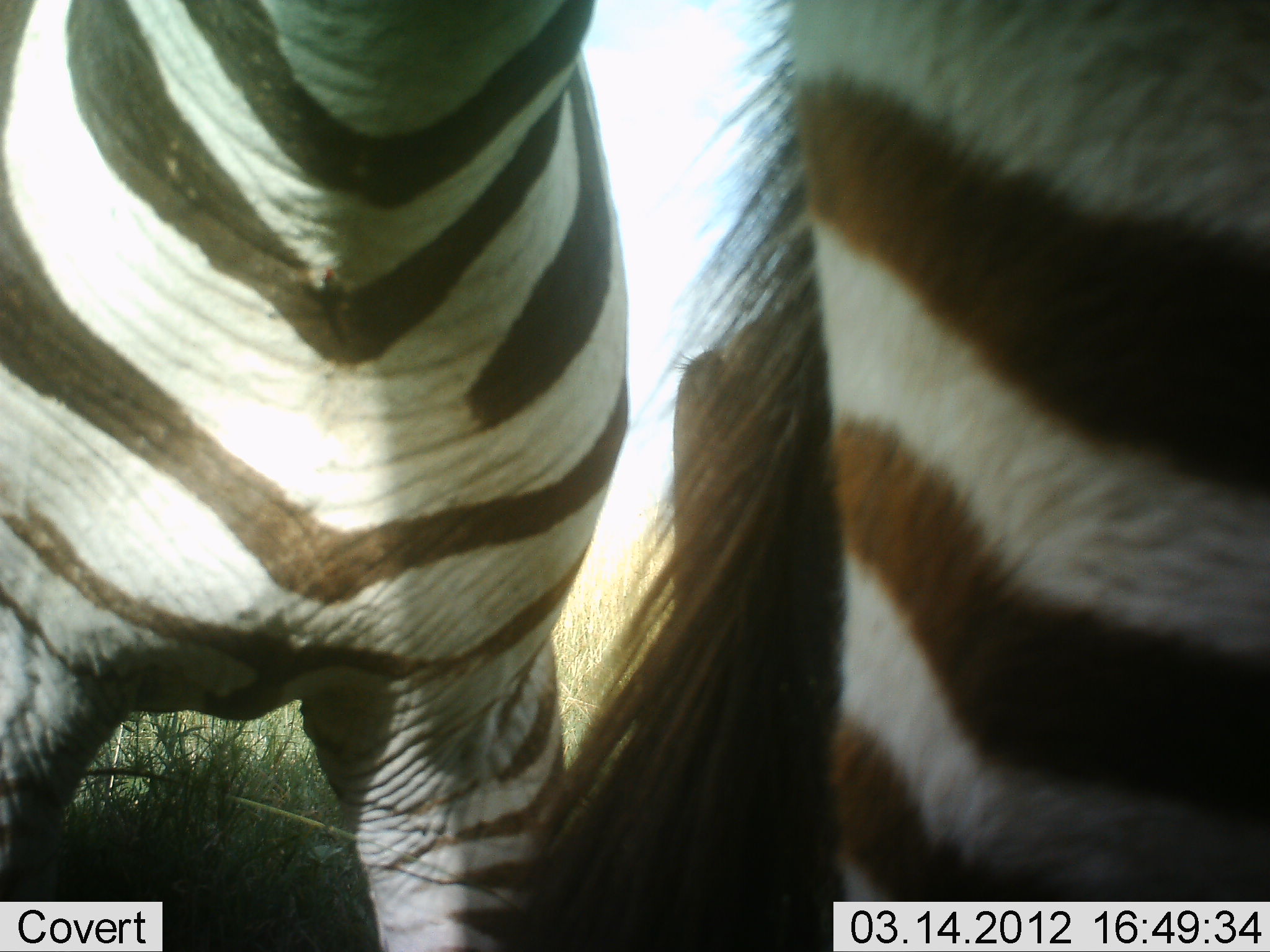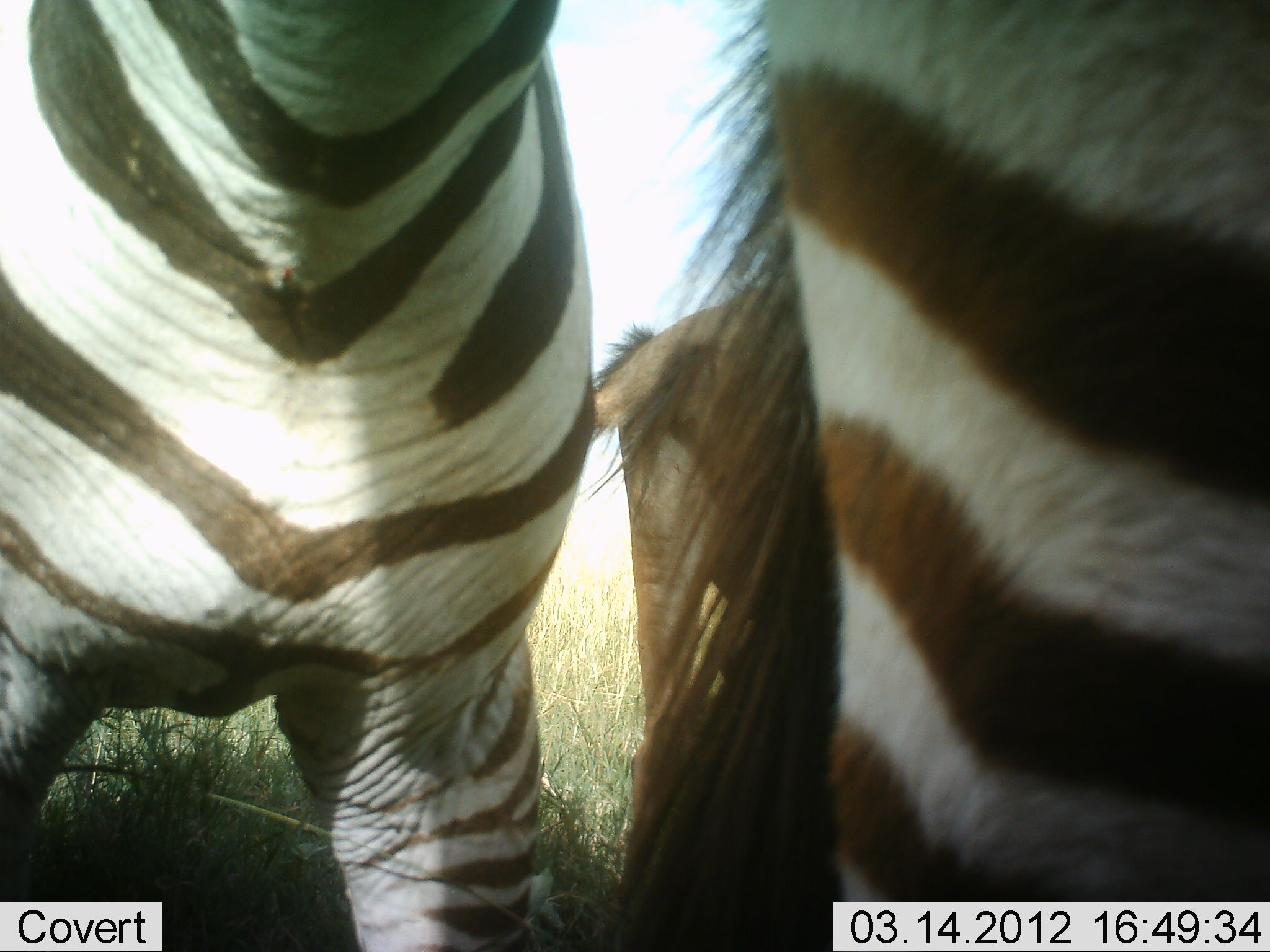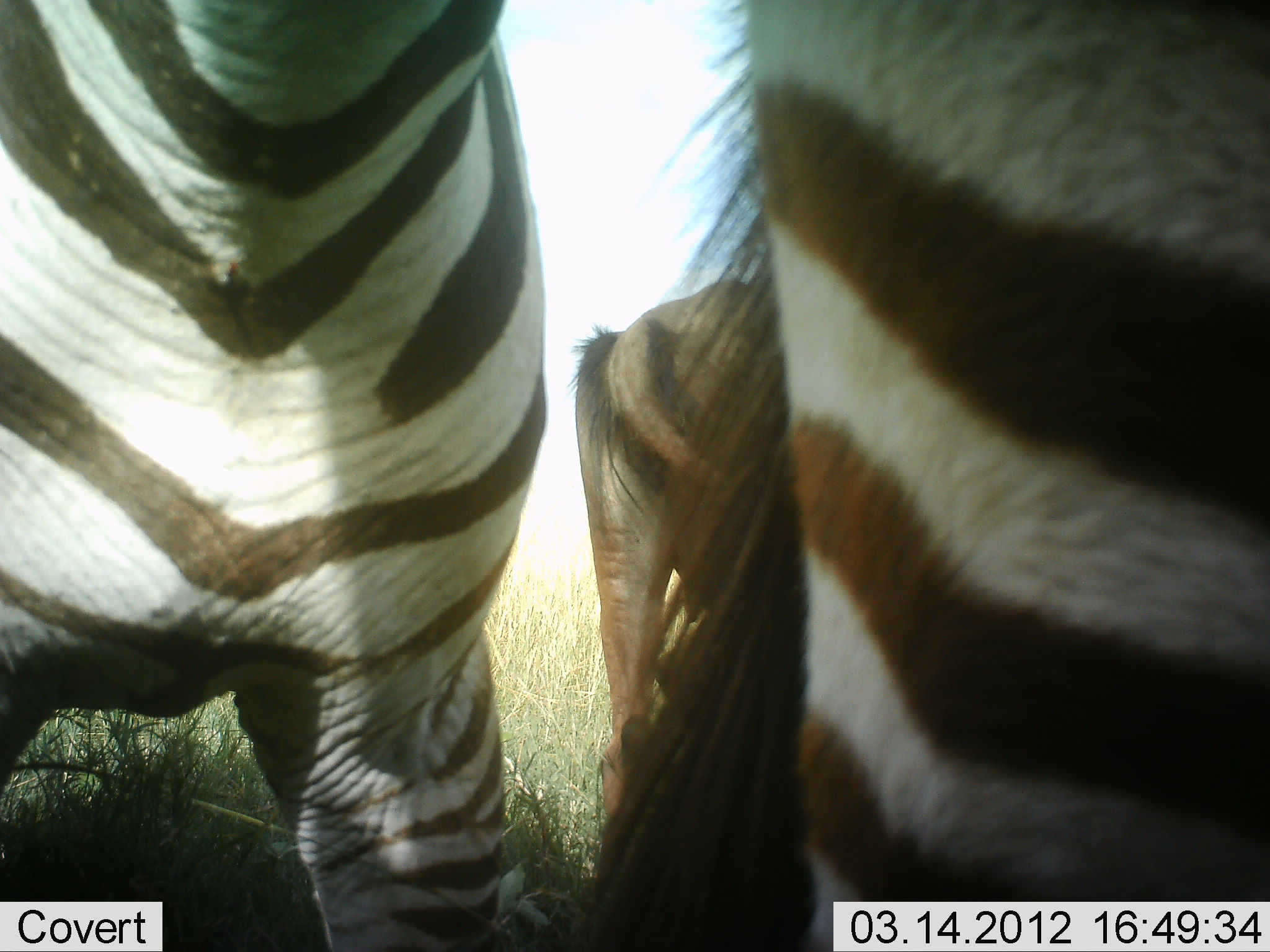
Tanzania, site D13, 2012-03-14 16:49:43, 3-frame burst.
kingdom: Animalia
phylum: Chordata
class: Mammalia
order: Perissodactyla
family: Equidae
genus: Equus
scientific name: Equus quagga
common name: plains zebra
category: zebra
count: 2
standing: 86%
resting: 0%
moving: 5%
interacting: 9%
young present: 5%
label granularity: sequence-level